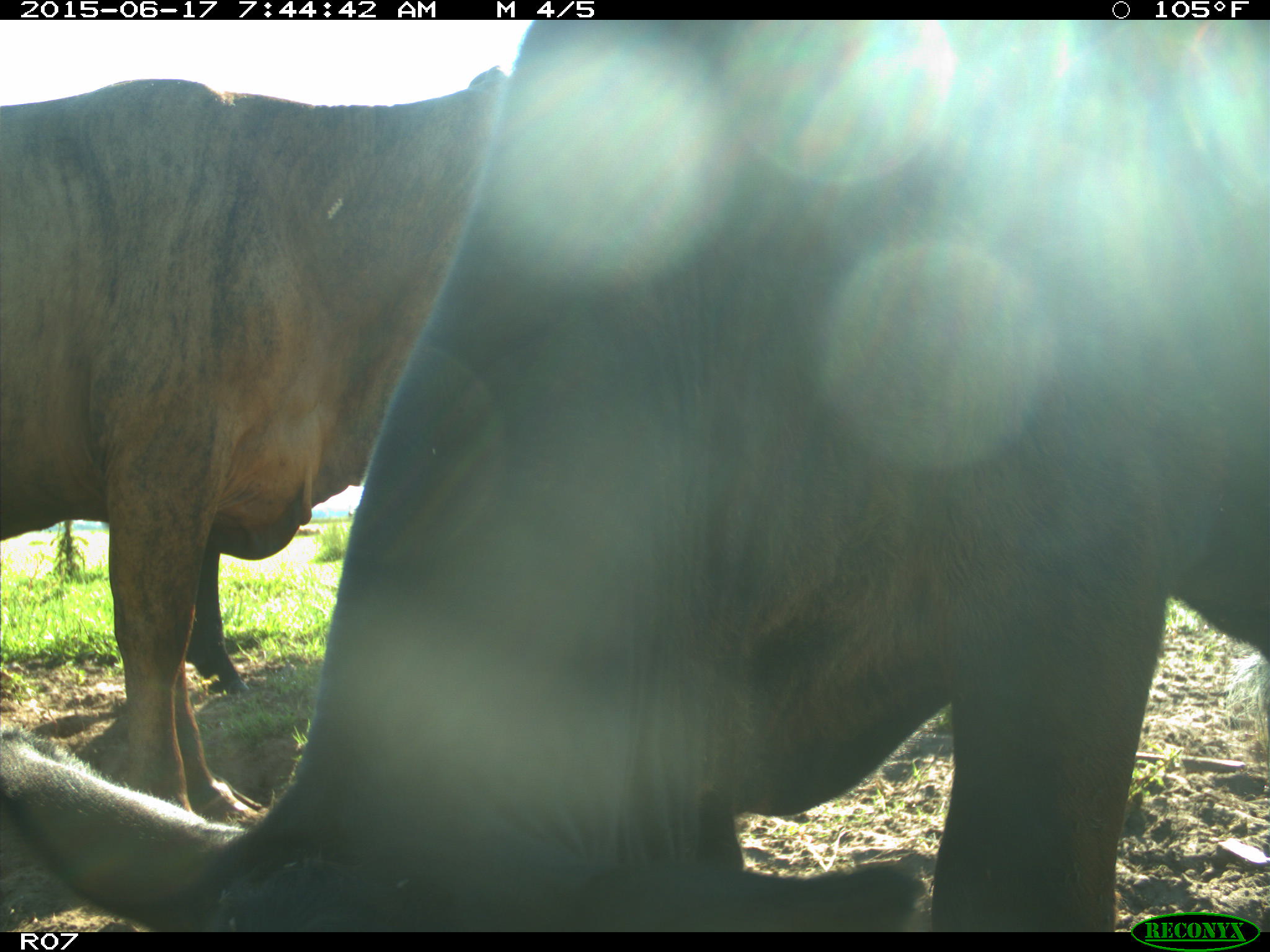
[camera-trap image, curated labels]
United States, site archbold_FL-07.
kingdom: Animalia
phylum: Chordata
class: Mammalia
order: Artiodactyla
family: Bovidae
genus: Bos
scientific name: Bos taurus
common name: domestic cow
Bos taurus (domestic cow).